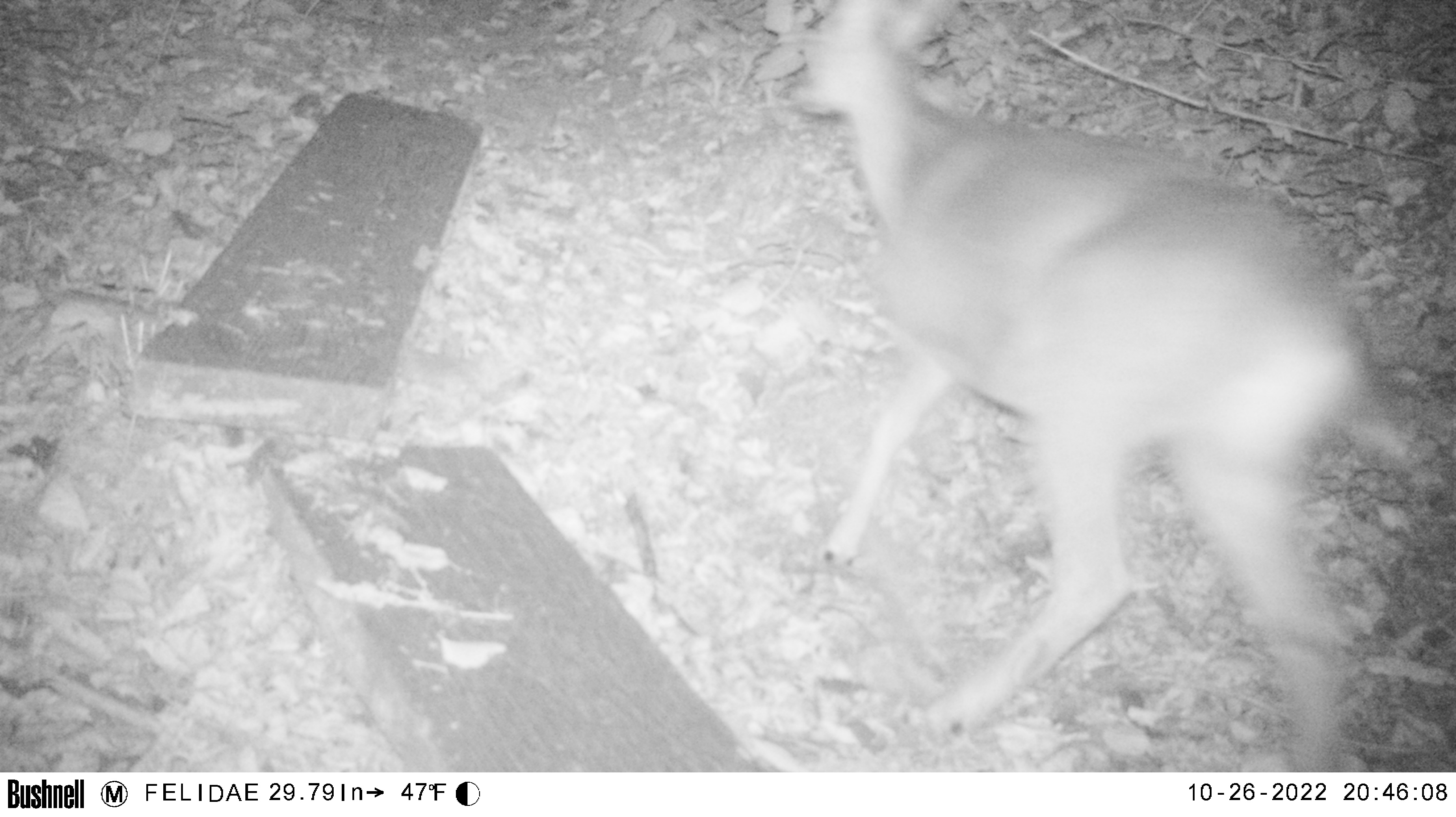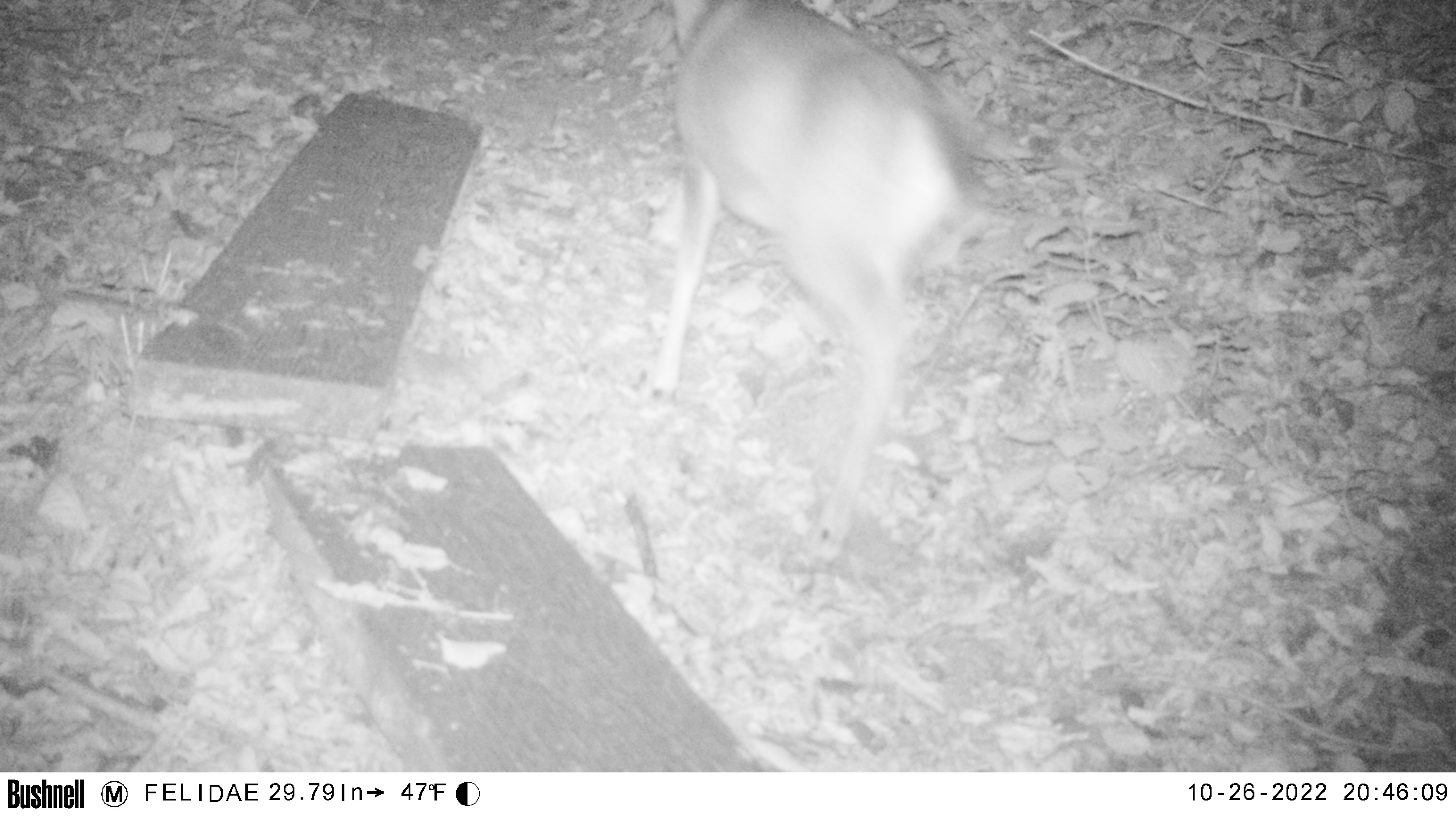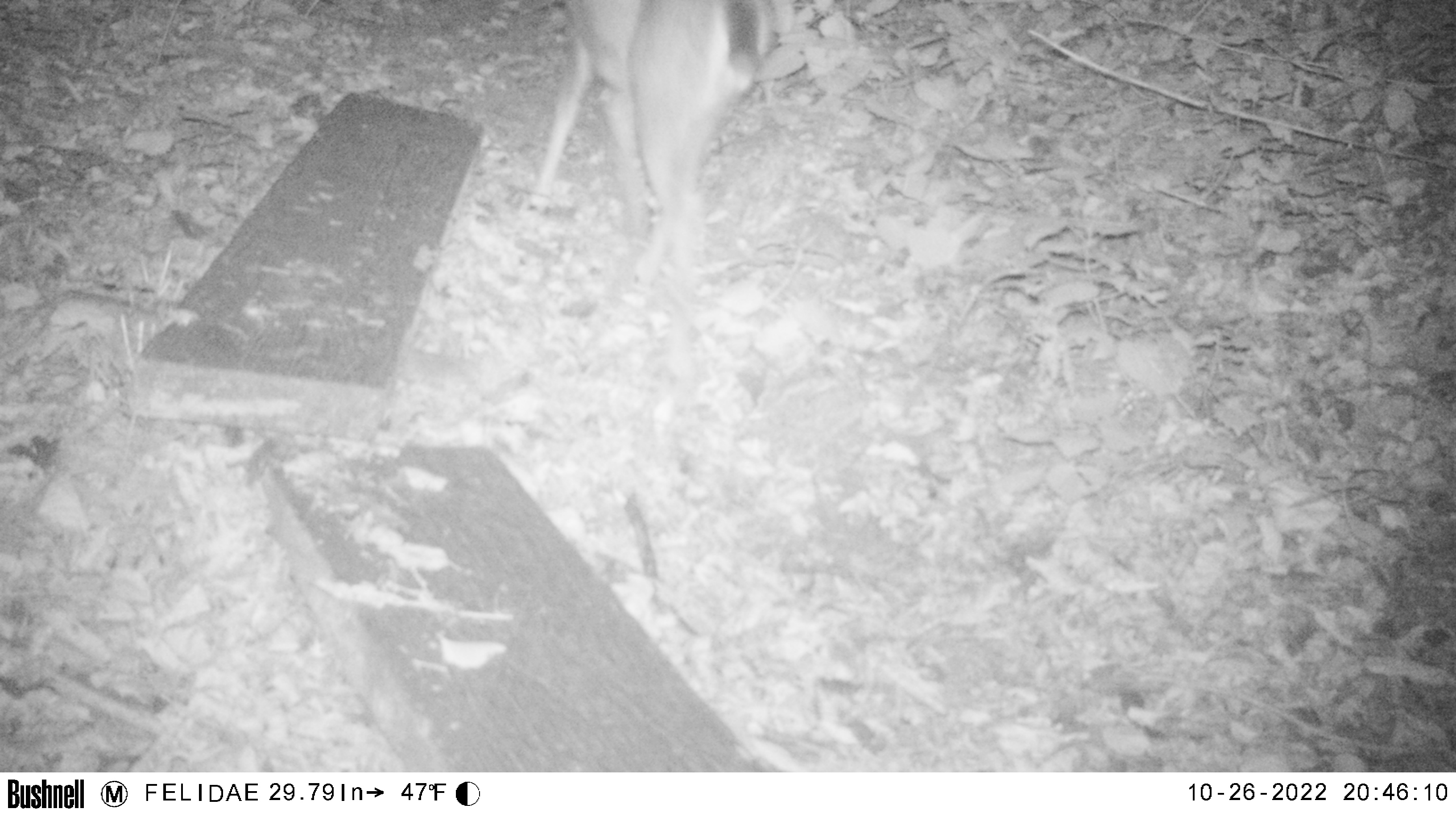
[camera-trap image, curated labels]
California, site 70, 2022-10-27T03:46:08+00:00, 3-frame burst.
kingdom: Animalia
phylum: Chordata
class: Mammalia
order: Artiodactyla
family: Cervidae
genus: Odocoileus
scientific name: Odocoileus hemionus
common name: mule deer